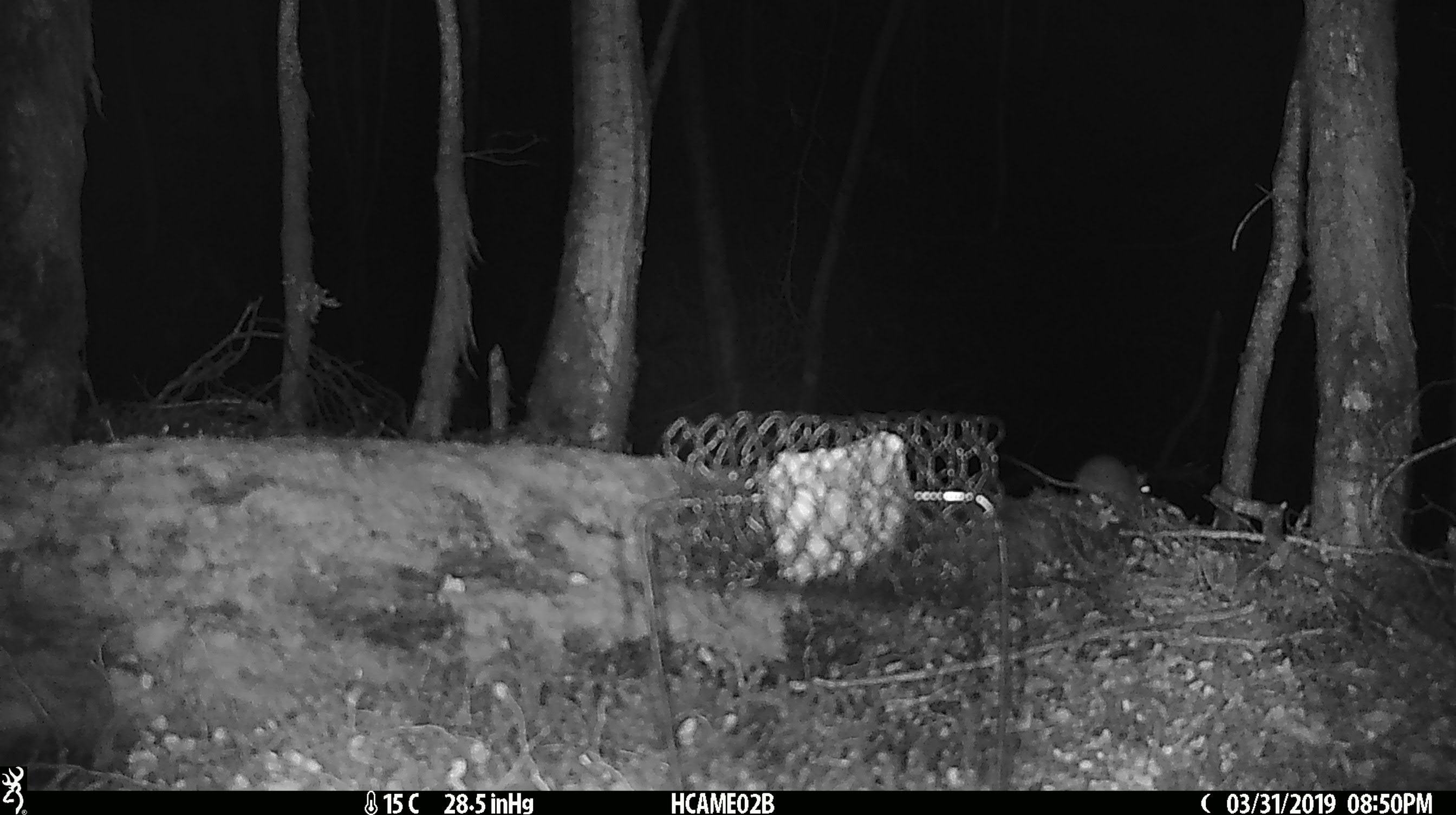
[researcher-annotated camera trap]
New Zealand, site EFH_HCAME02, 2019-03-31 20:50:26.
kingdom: Animalia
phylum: Chordata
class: Mammalia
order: Rodentia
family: Muridae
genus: Mus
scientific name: Mus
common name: mouse